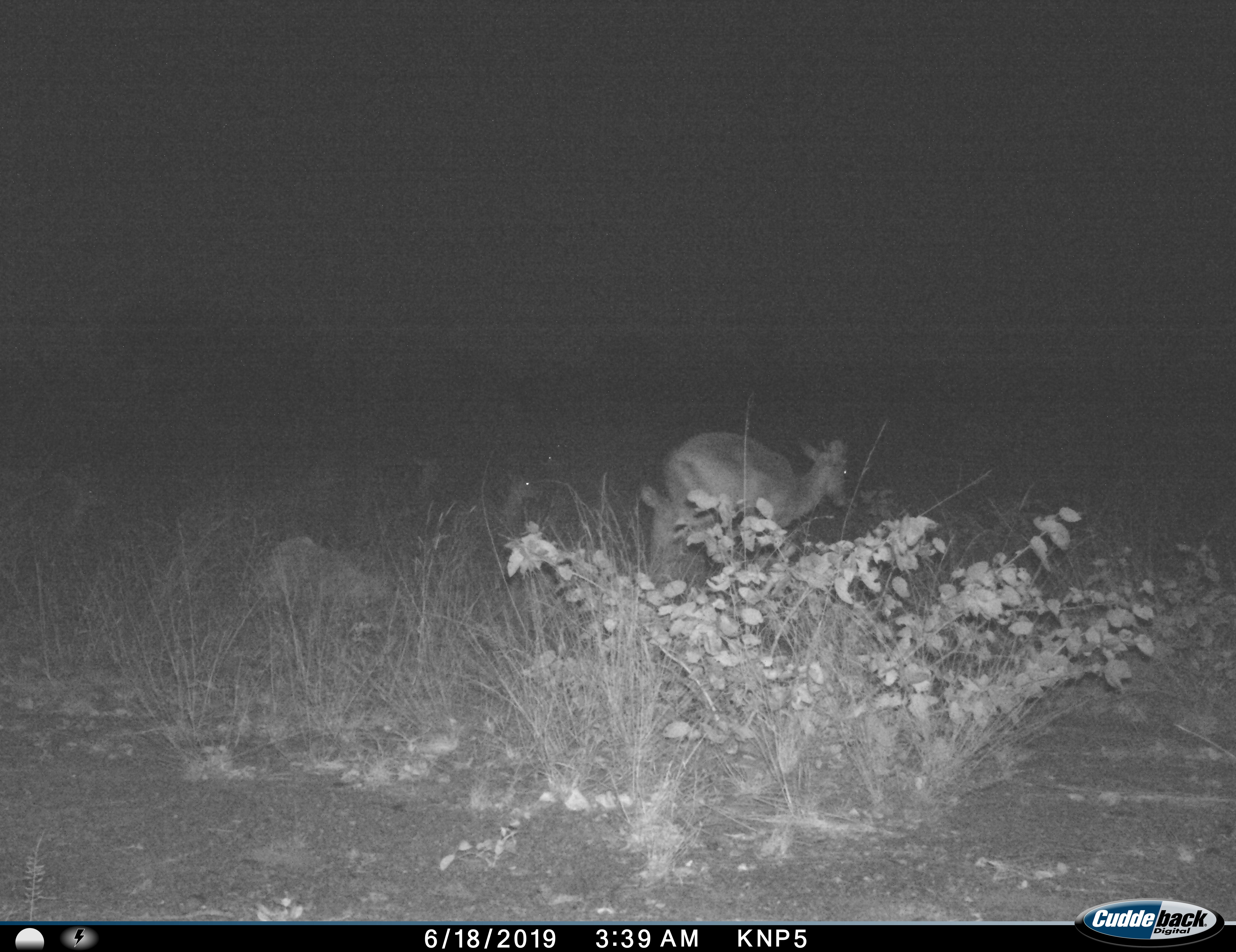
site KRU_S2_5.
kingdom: Animalia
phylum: Chordata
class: Mammalia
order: Artiodactyla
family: Bovidae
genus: Aepyceros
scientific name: Aepyceros melampus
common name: impala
Impala (Aepyceros melampus), count 3. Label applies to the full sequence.